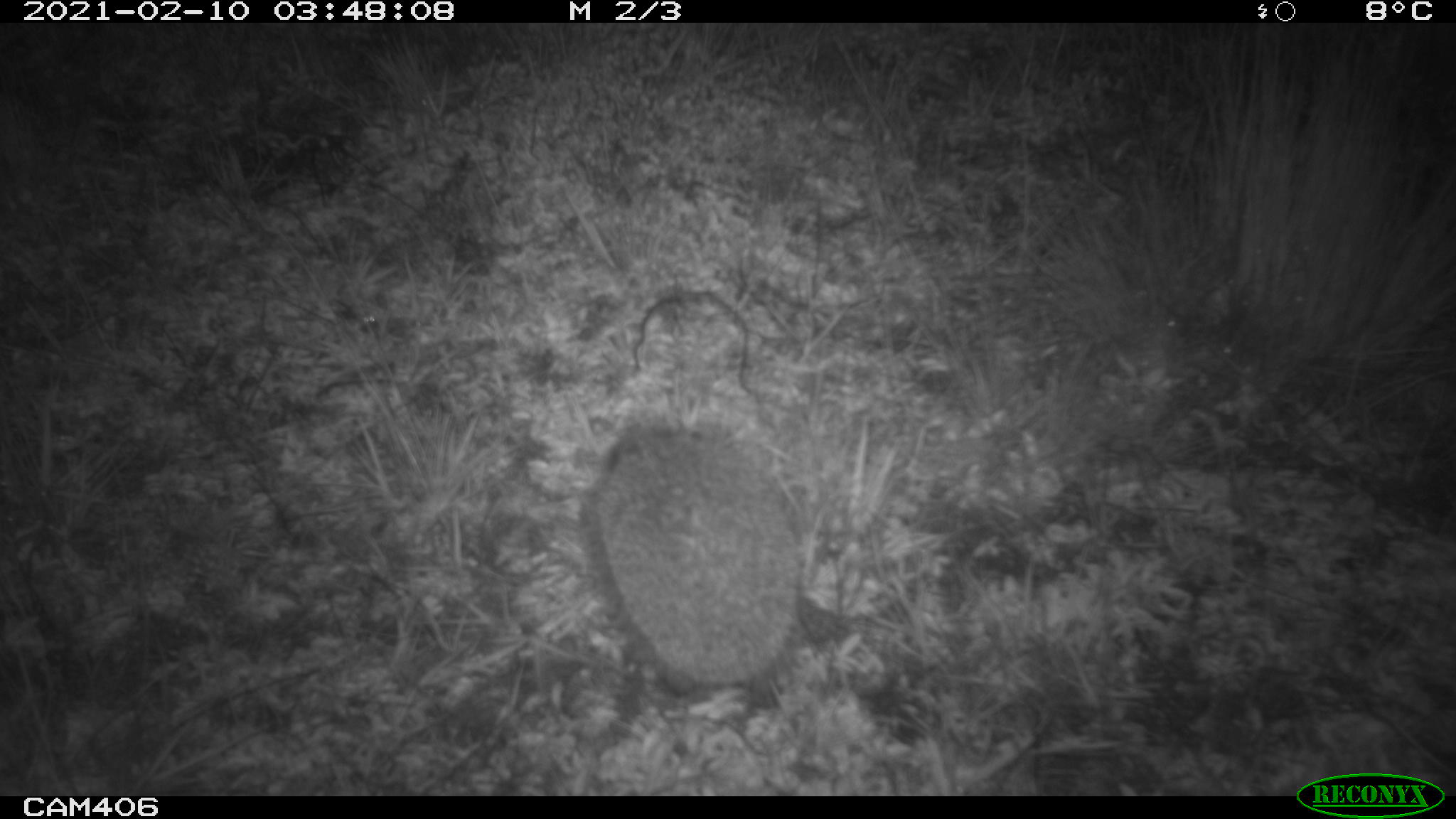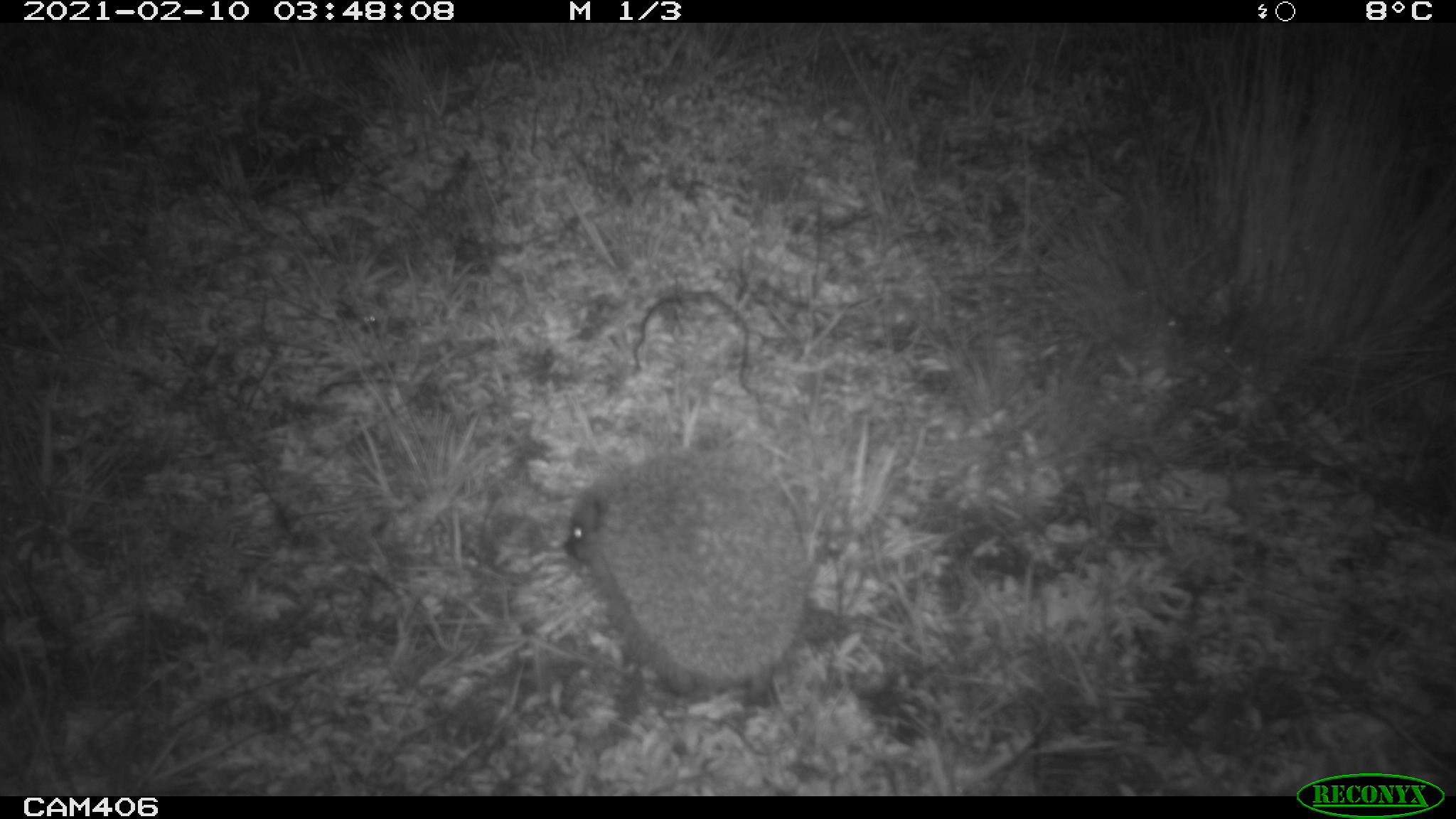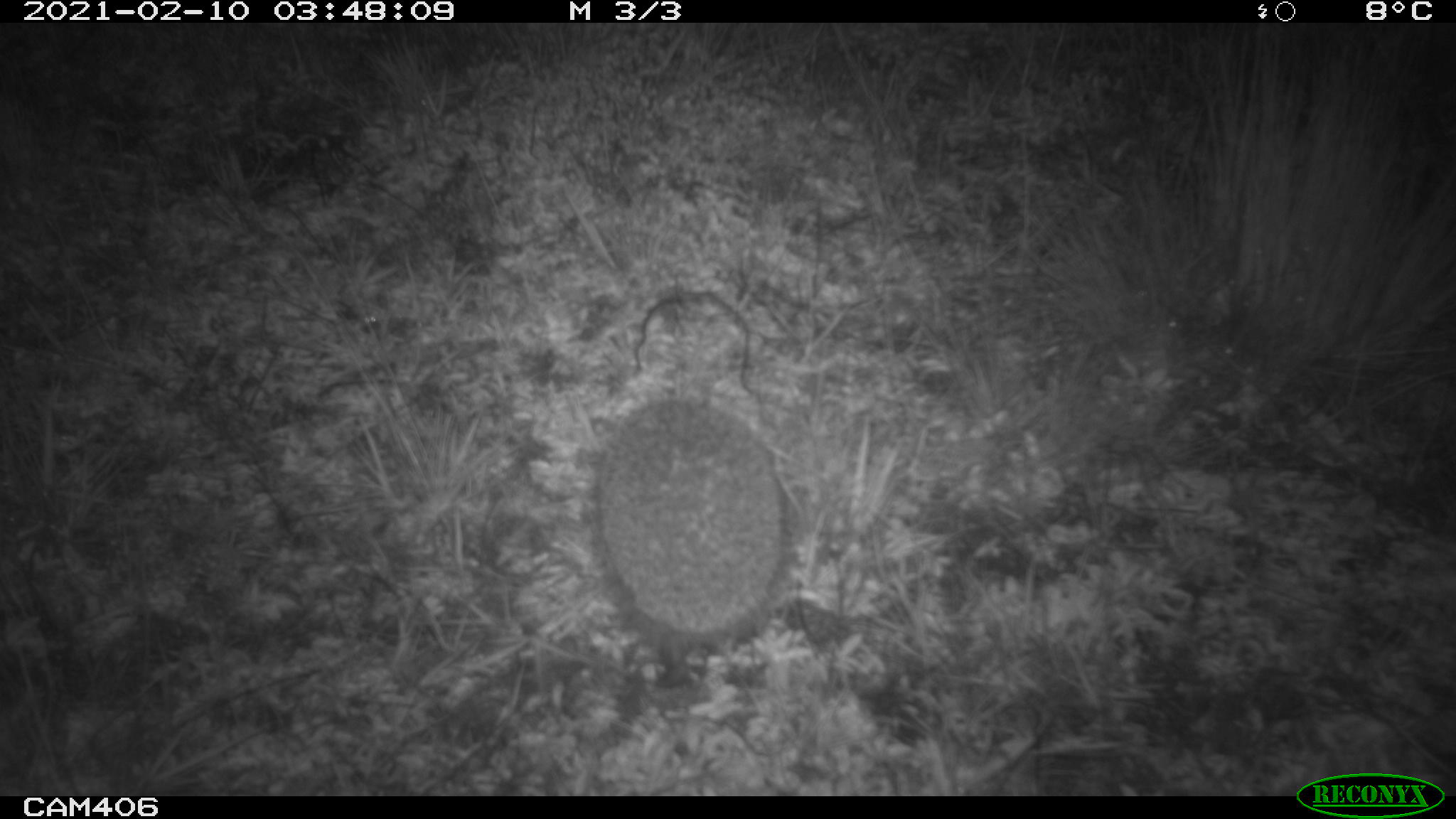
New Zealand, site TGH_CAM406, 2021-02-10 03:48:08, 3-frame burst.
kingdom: Animalia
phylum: Chordata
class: Mammalia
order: Eulipotyphla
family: Erinaceidae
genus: Erinaceus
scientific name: Erinaceus europaeus europaeus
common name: european hedgehog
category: hedgehog